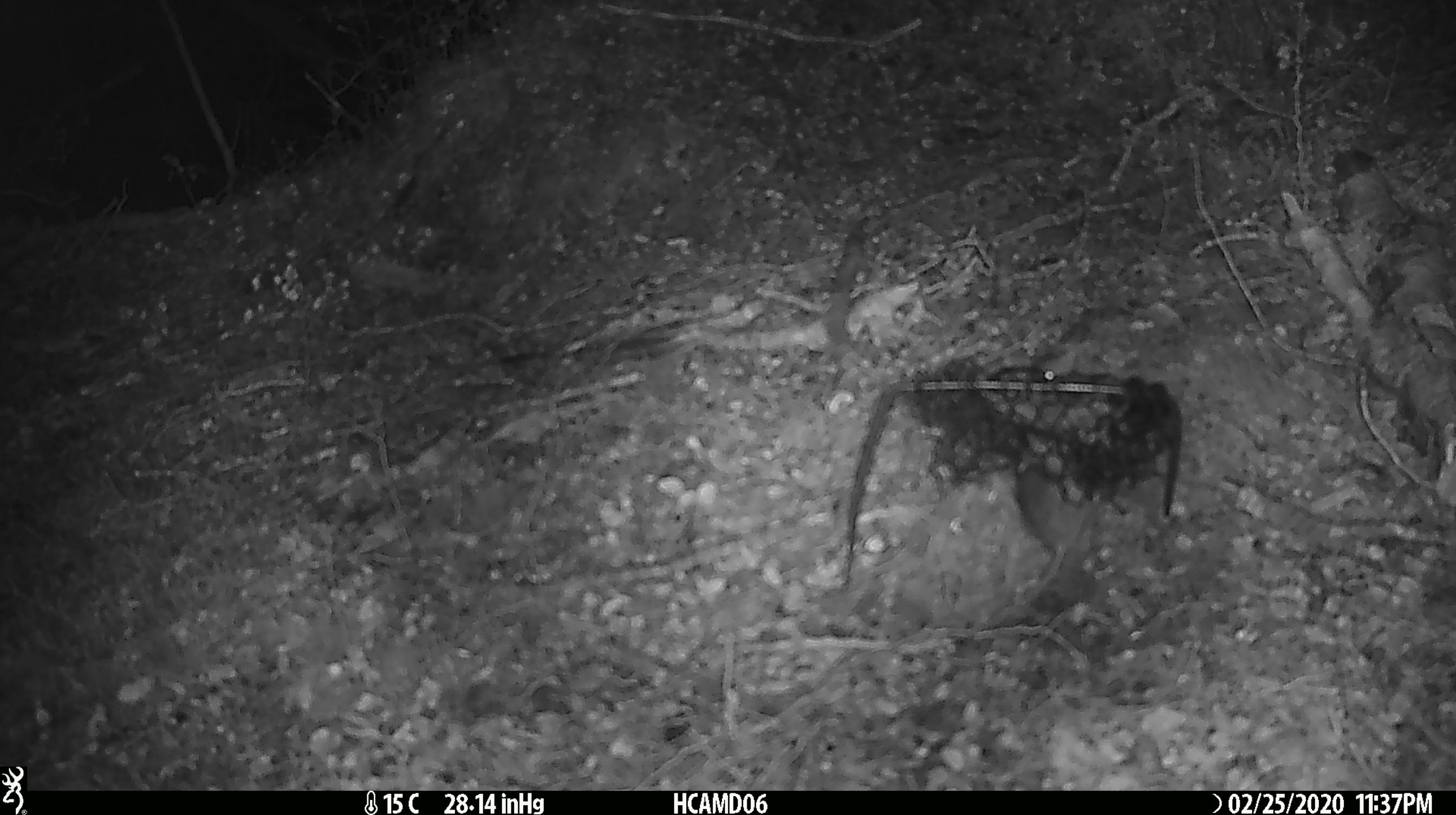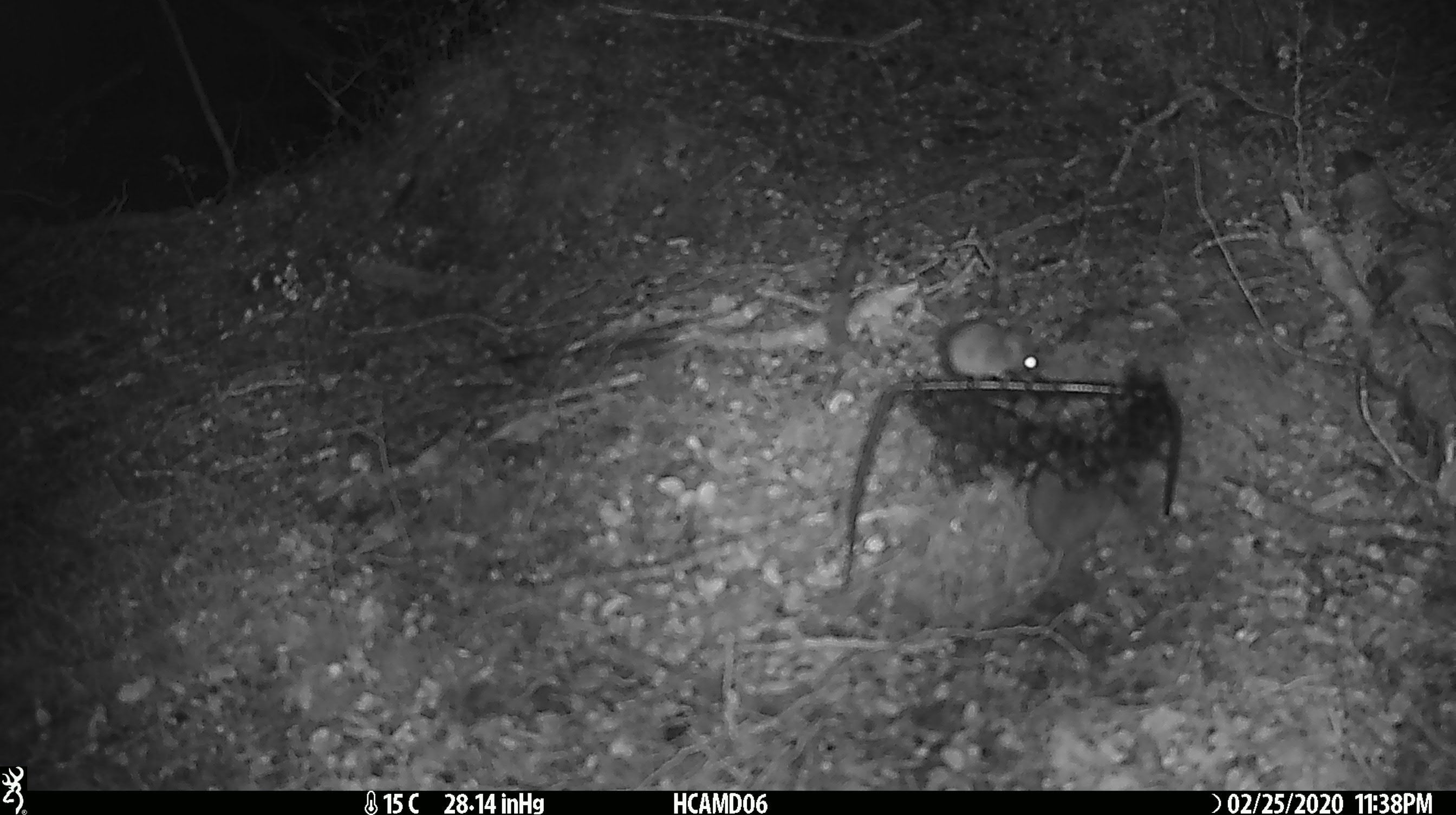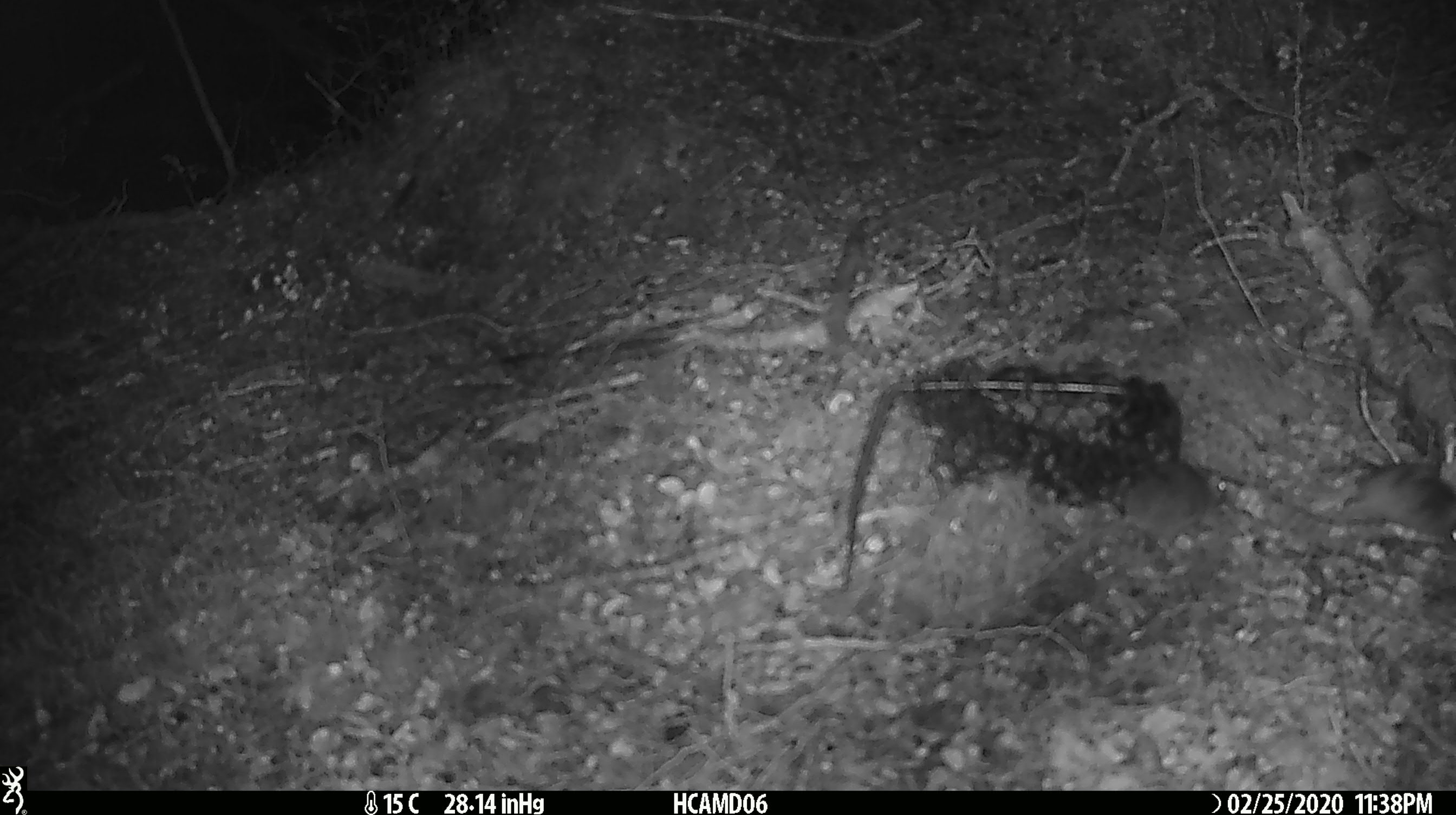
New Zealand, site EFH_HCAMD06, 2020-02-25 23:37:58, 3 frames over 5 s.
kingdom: Animalia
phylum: Chordata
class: Mammalia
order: Rodentia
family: Muridae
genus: Mus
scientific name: Mus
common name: mouse